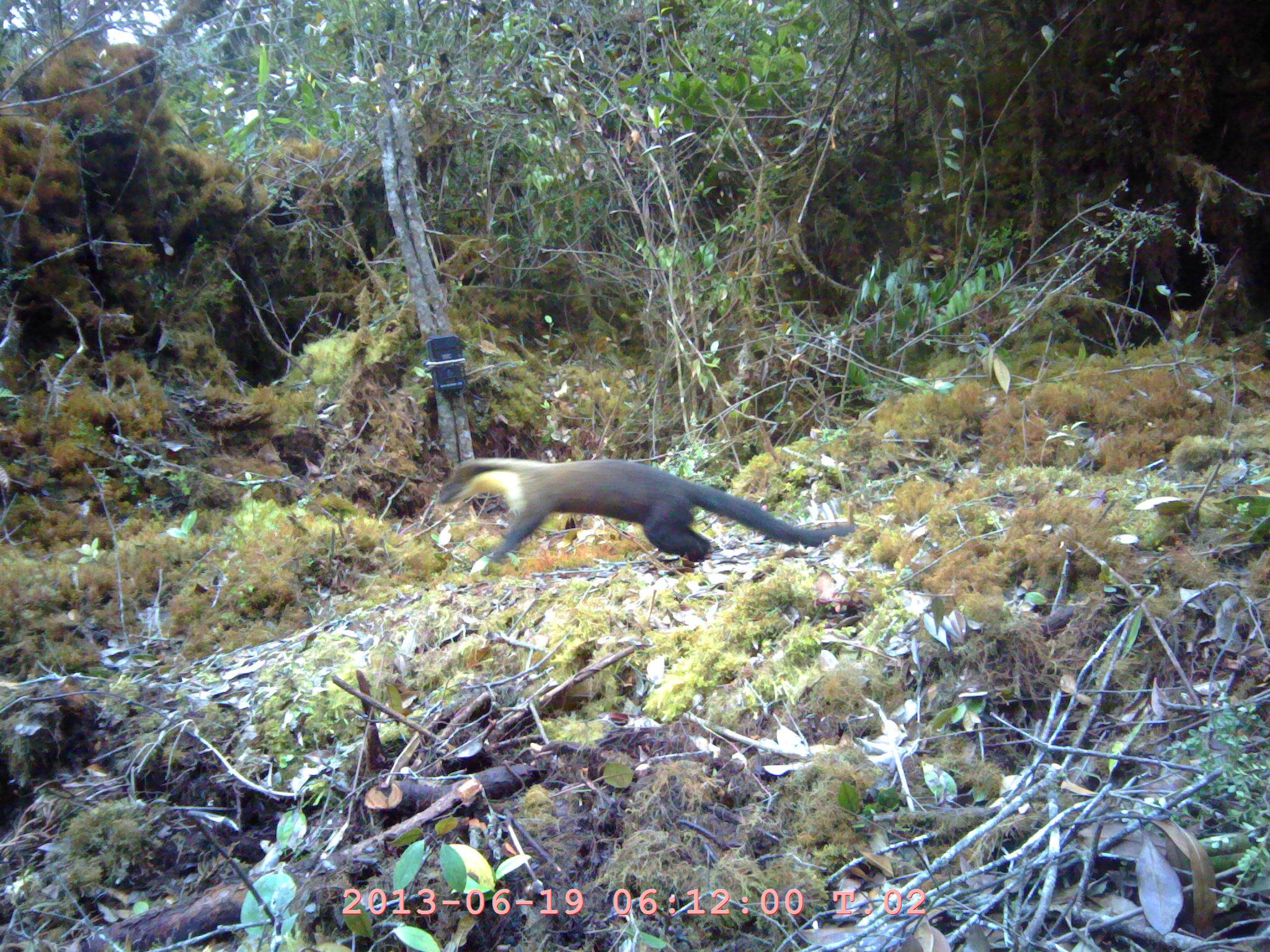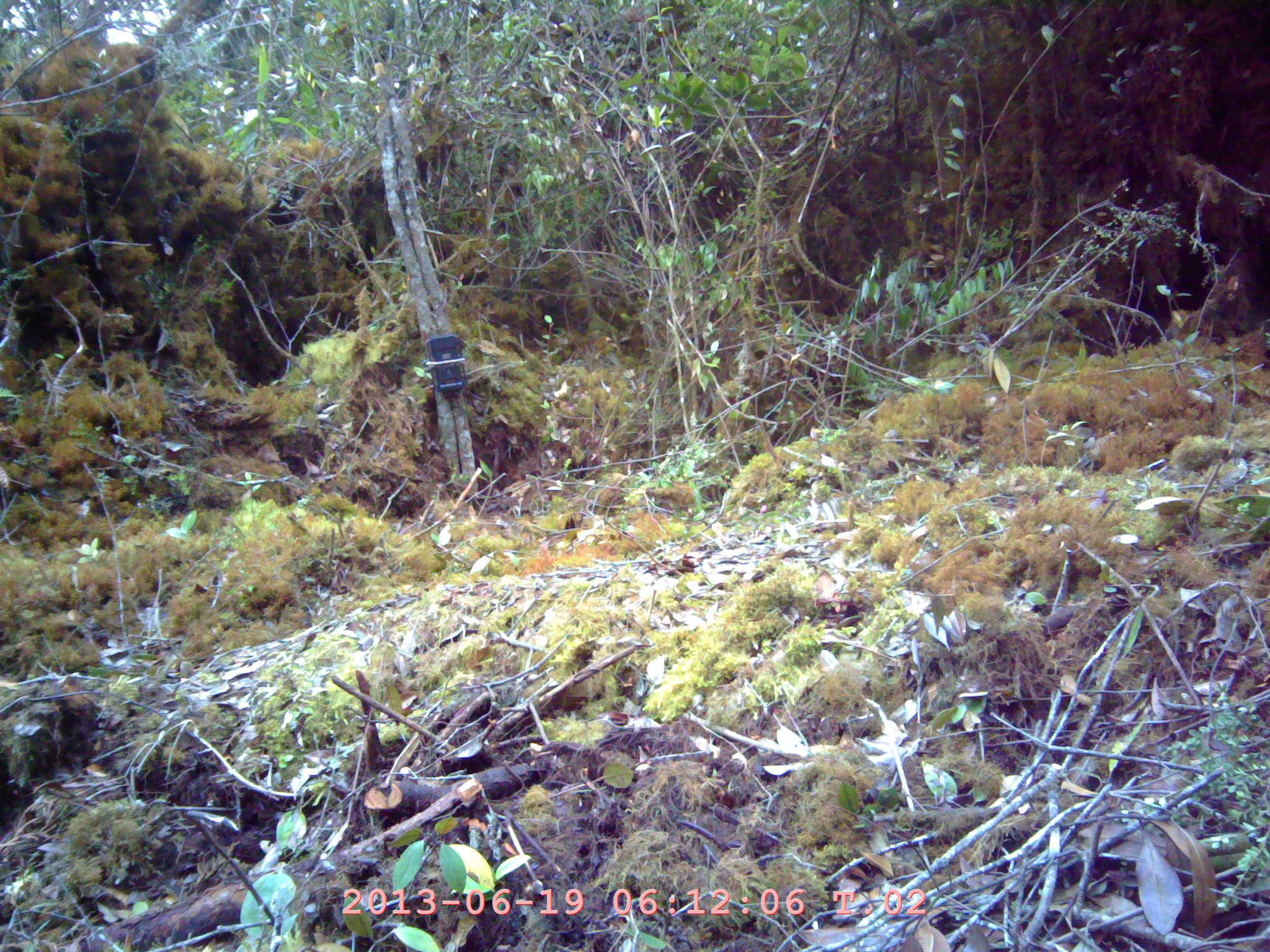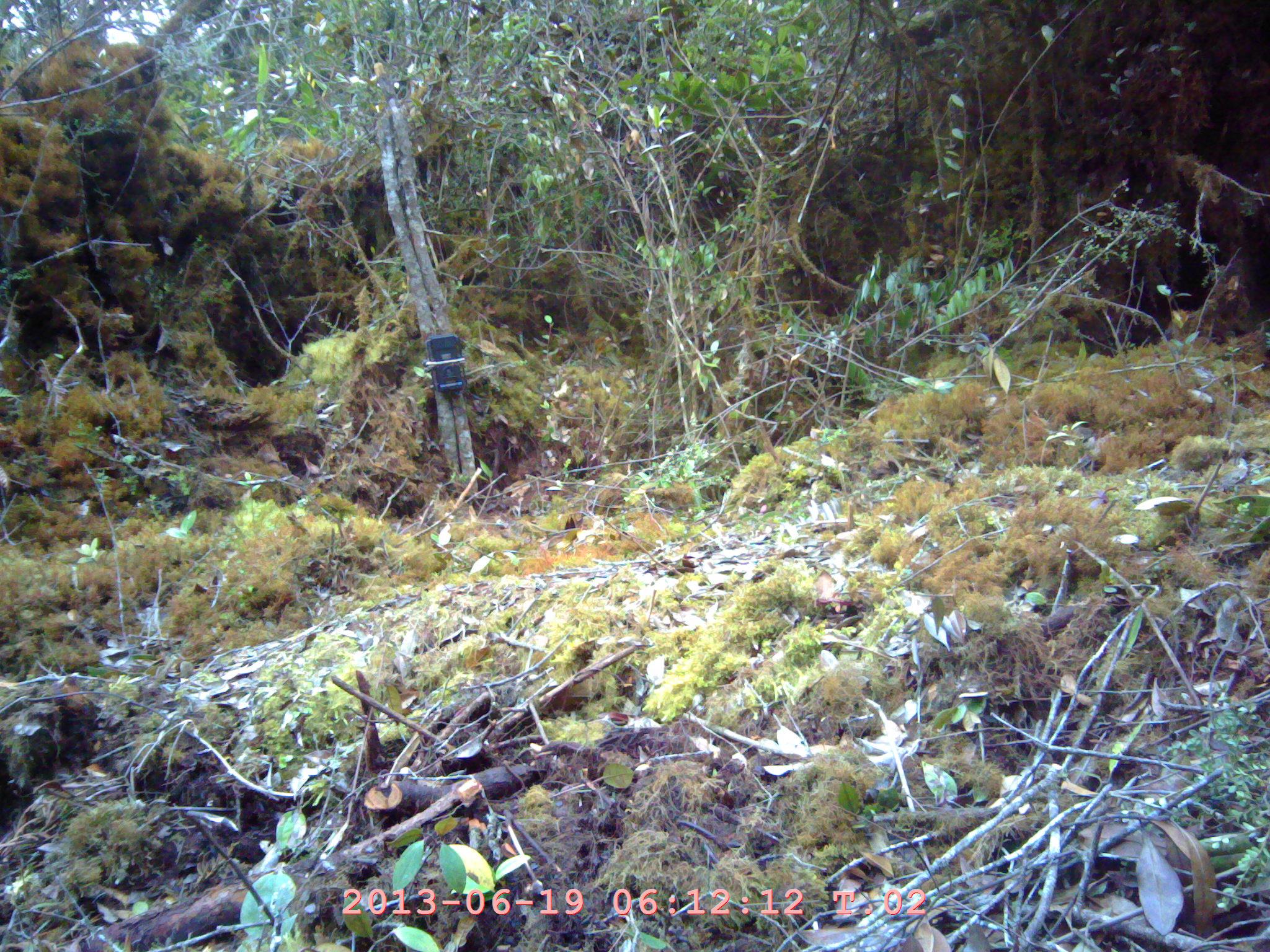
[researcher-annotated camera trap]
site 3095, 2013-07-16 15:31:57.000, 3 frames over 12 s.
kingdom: Animalia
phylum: Chordata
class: Mammalia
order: Carnivora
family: Mustelidae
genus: Martes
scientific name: Martes flavigula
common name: yellow-throated marten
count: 1